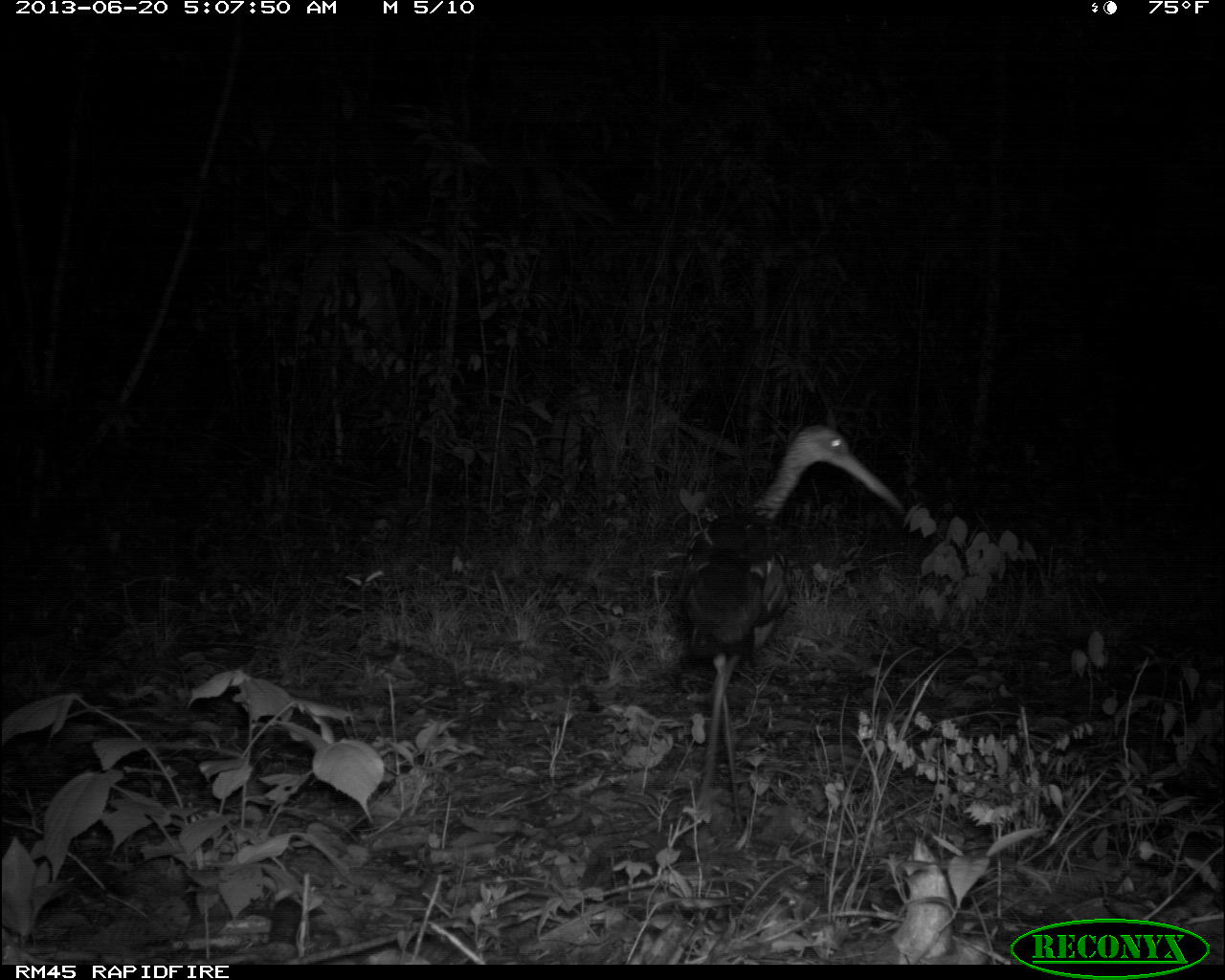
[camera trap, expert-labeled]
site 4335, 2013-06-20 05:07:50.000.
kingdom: Animalia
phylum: Chordata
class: Aves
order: Gruiformes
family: Aramidae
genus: Aramus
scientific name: Aramus guarauna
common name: limpkin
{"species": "Aramus guarauna (limpkin)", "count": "1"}